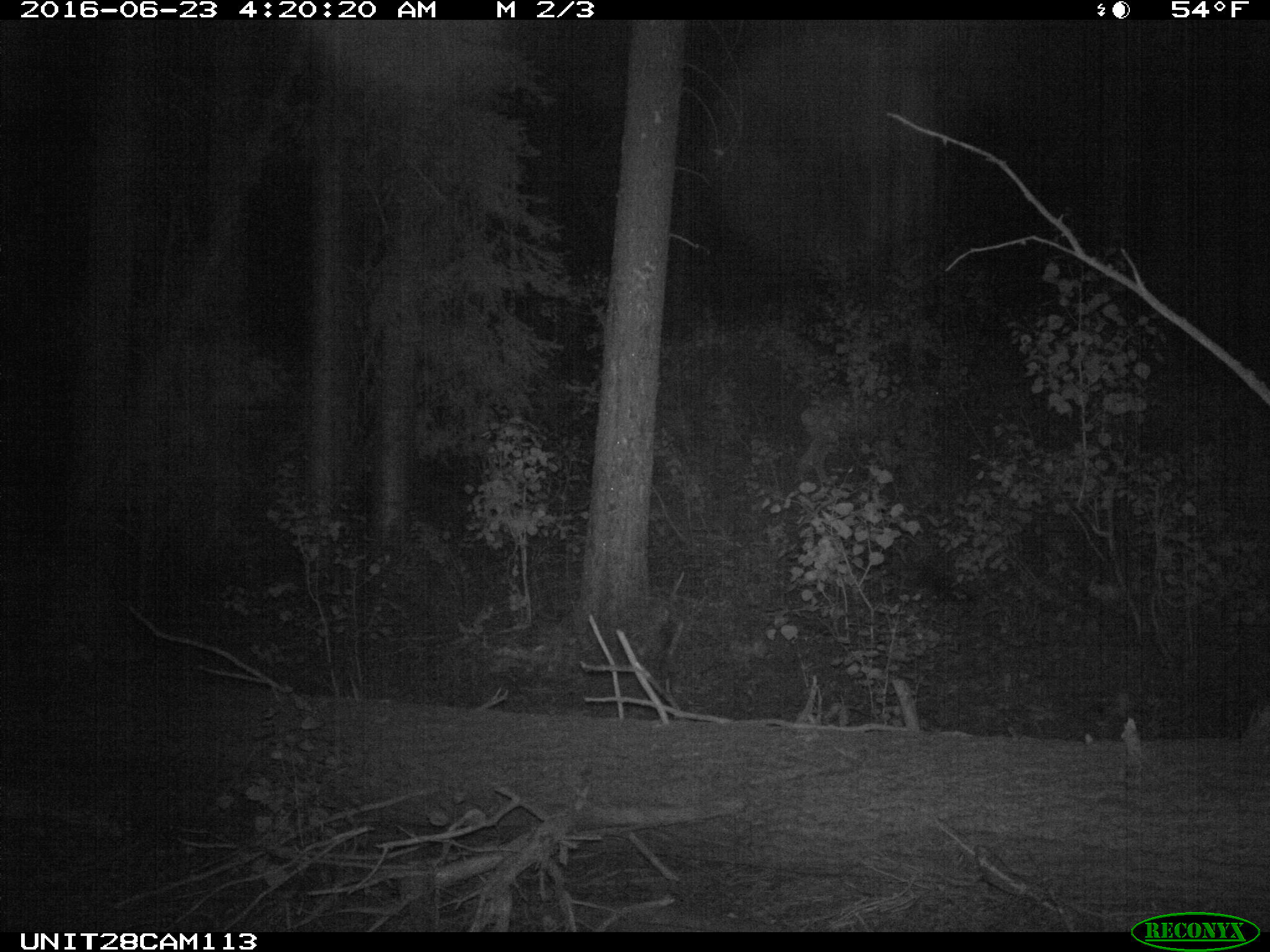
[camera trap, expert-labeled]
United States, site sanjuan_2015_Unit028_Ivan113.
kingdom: Animalia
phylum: Chordata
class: Mammalia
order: Artiodactyla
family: Cervidae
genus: Odocoileus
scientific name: Odocoileus hemionus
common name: mule deer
Odocoileus hemionus (mule deer).